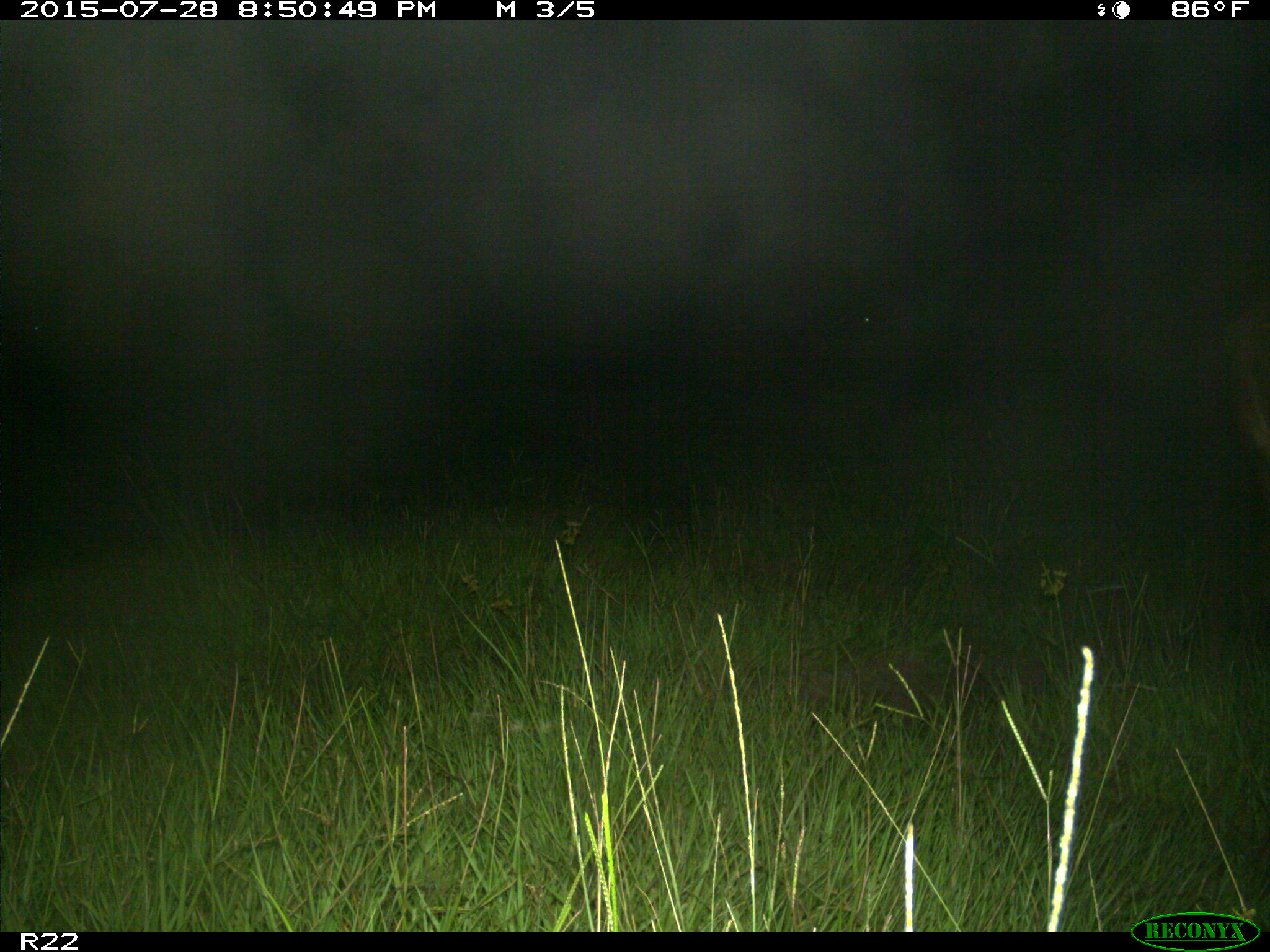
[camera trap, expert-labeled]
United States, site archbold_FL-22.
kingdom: Animalia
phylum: Chordata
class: Mammalia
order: Artiodactyla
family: Bovidae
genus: Bos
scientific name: Bos taurus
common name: domestic cow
Bos taurus (domestic cow).